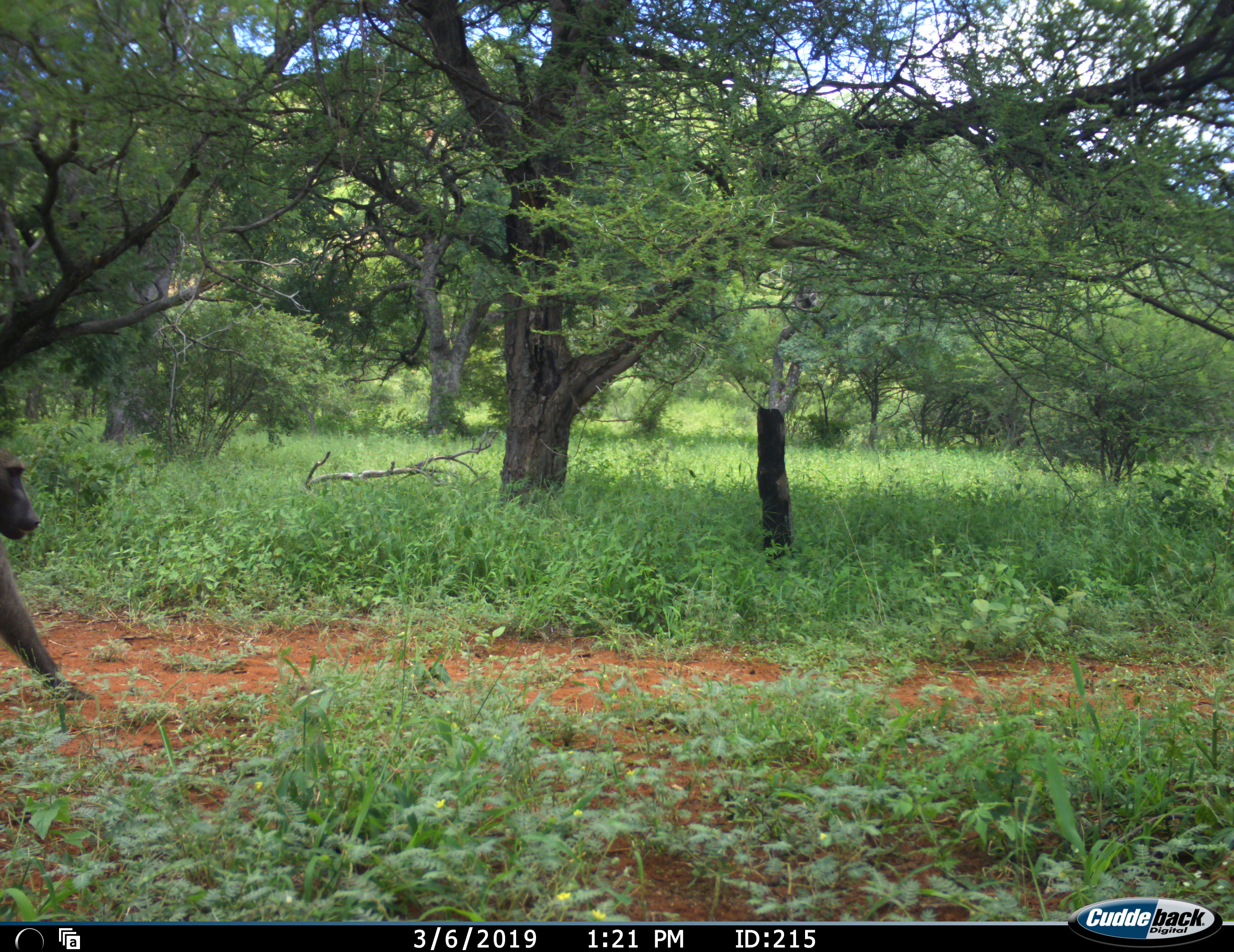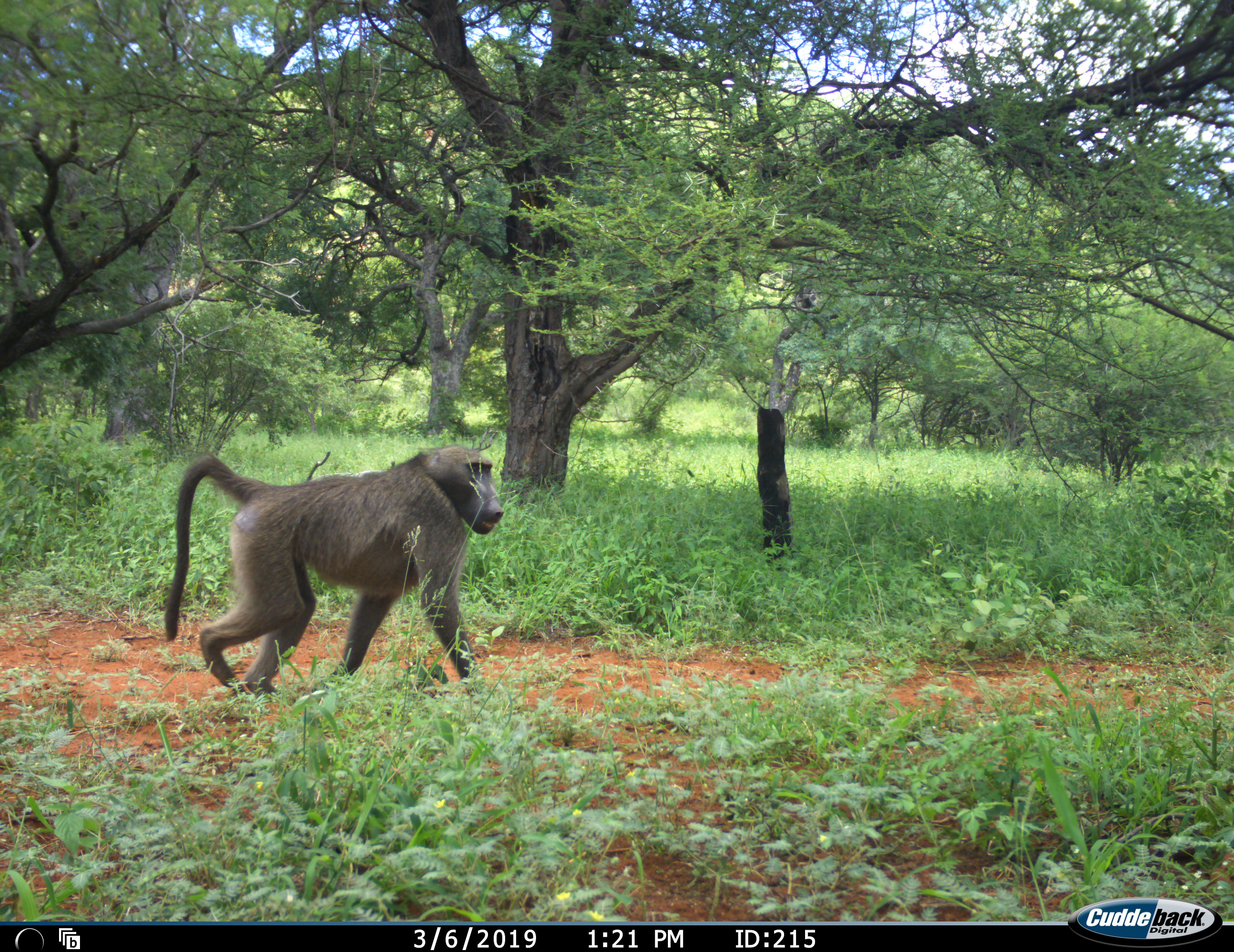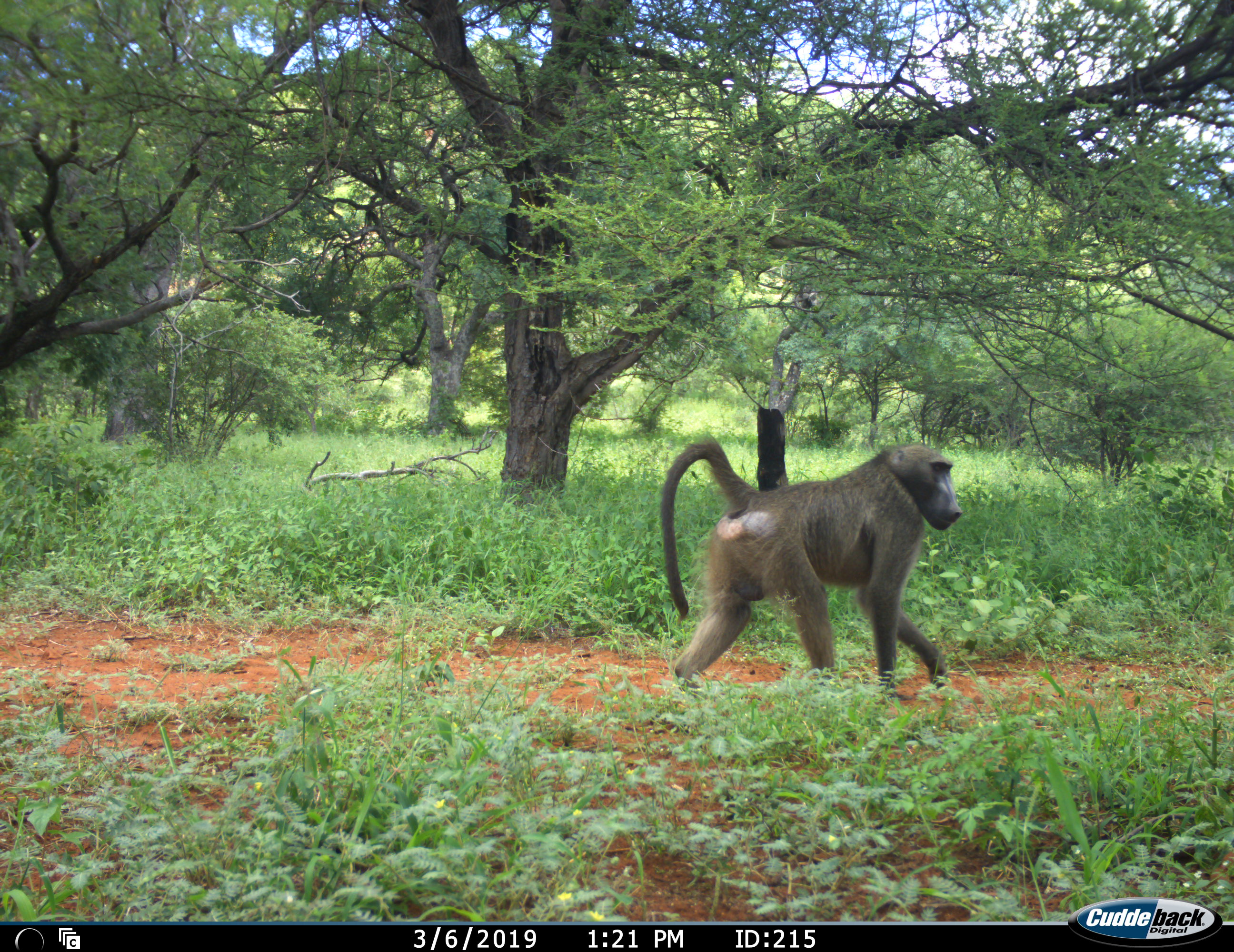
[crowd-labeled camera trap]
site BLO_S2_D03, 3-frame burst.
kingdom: Animalia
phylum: Chordata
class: Mammalia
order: Primates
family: Cercopithecidae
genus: Papio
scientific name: Papio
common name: baboon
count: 1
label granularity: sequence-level